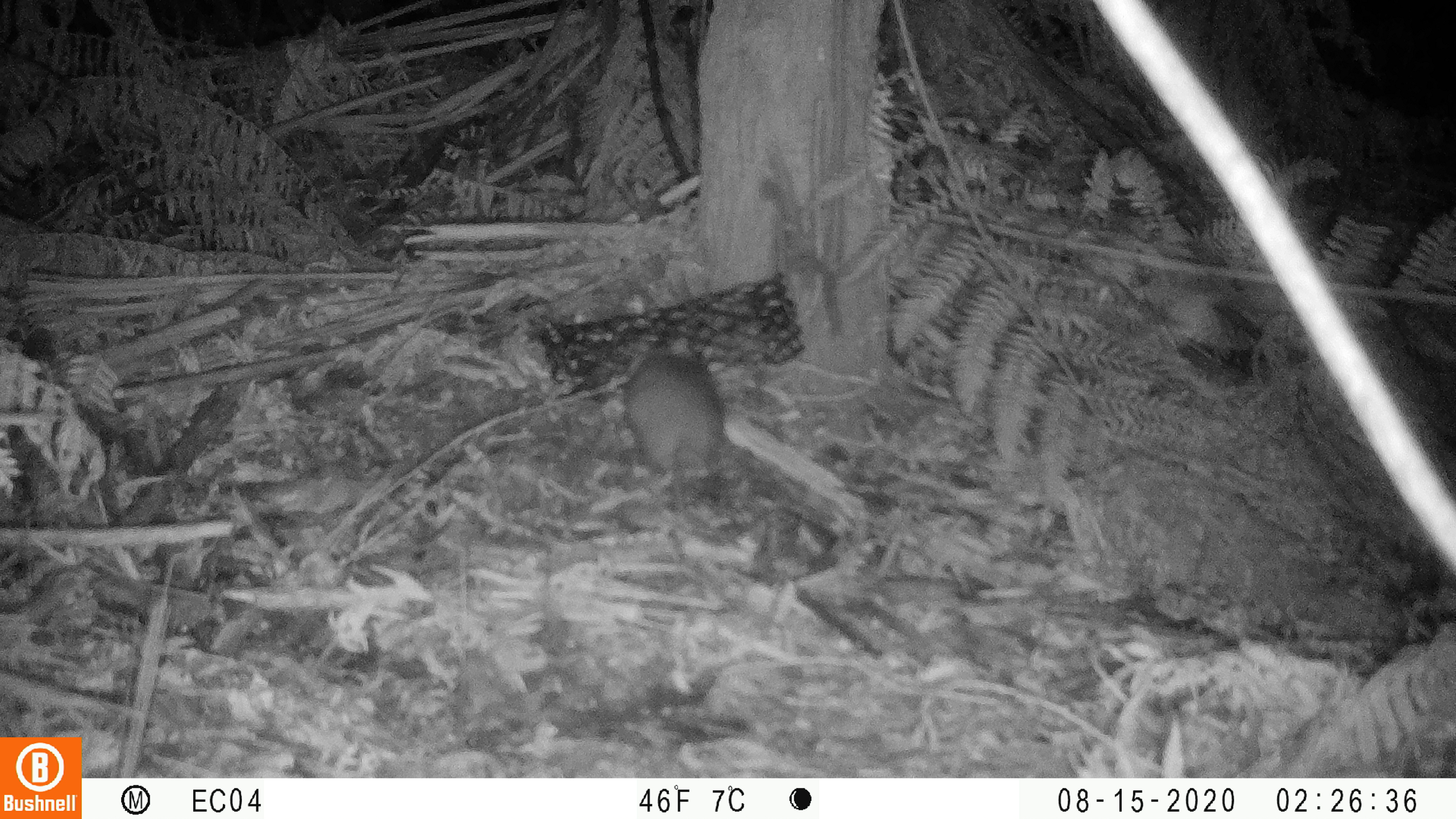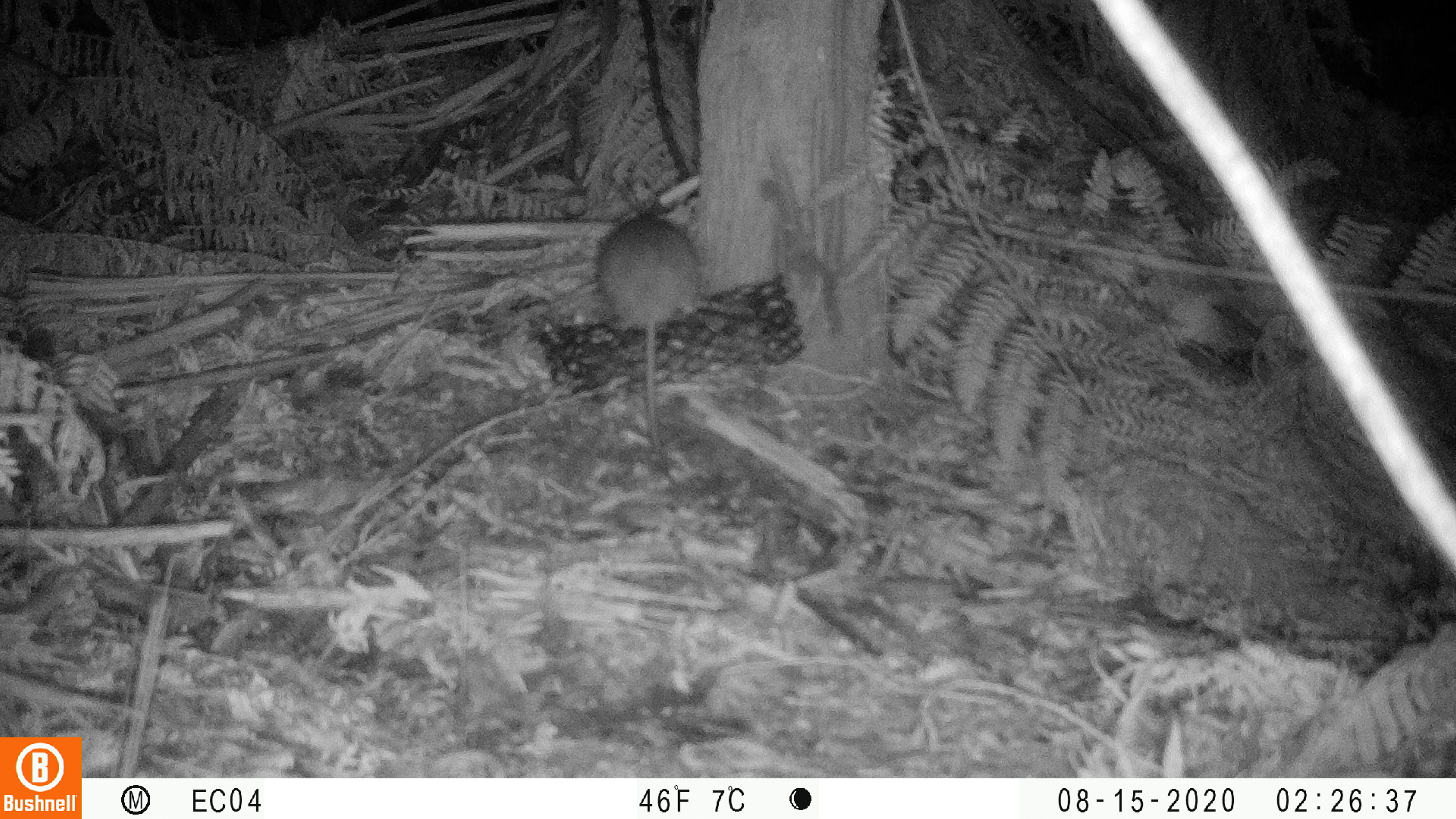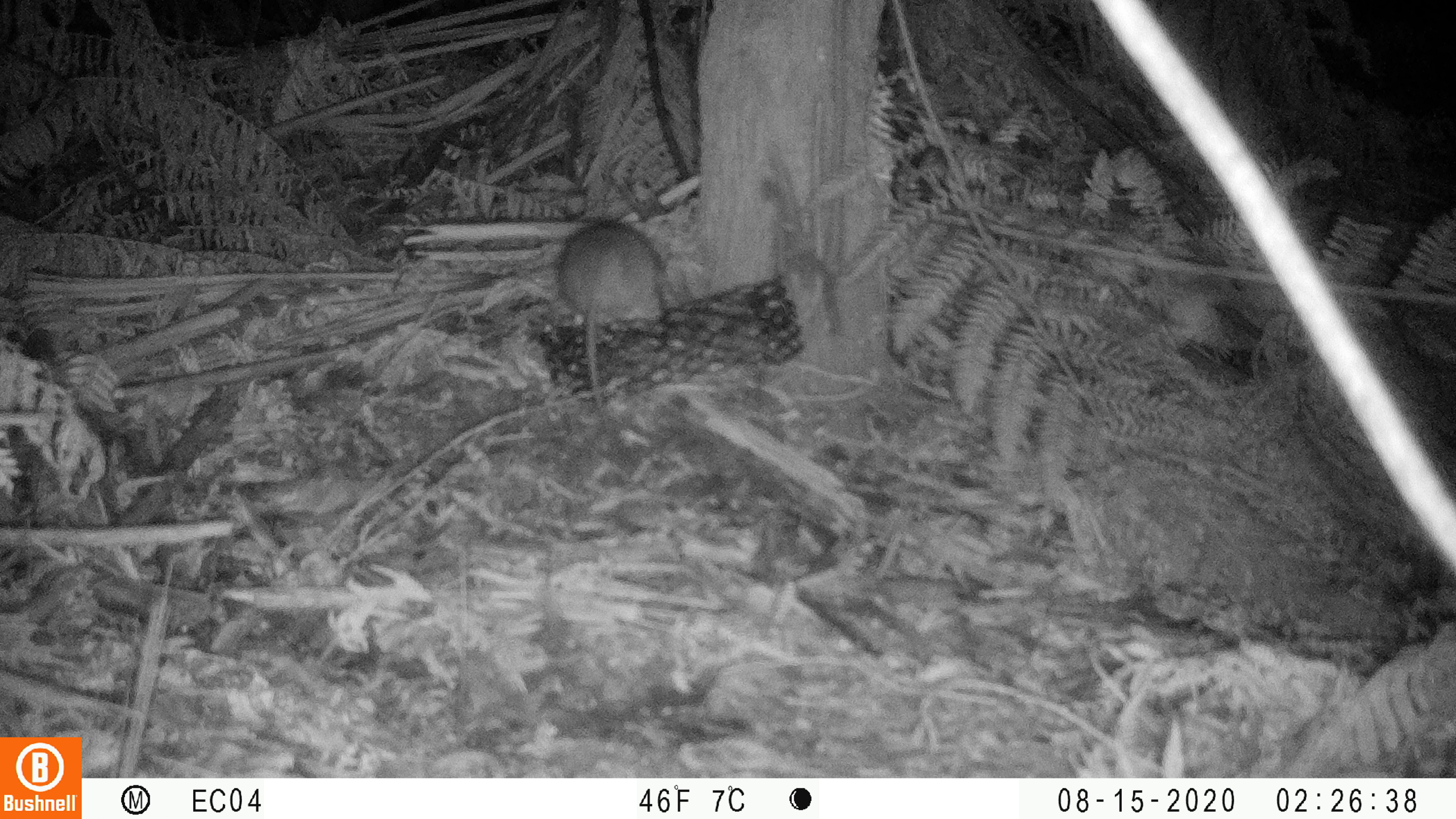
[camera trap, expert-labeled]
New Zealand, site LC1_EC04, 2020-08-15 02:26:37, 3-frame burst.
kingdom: Animalia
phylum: Chordata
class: Mammalia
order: Rodentia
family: Muridae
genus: Rattus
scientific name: Rattus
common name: rat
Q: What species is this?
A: Rat (Rattus).